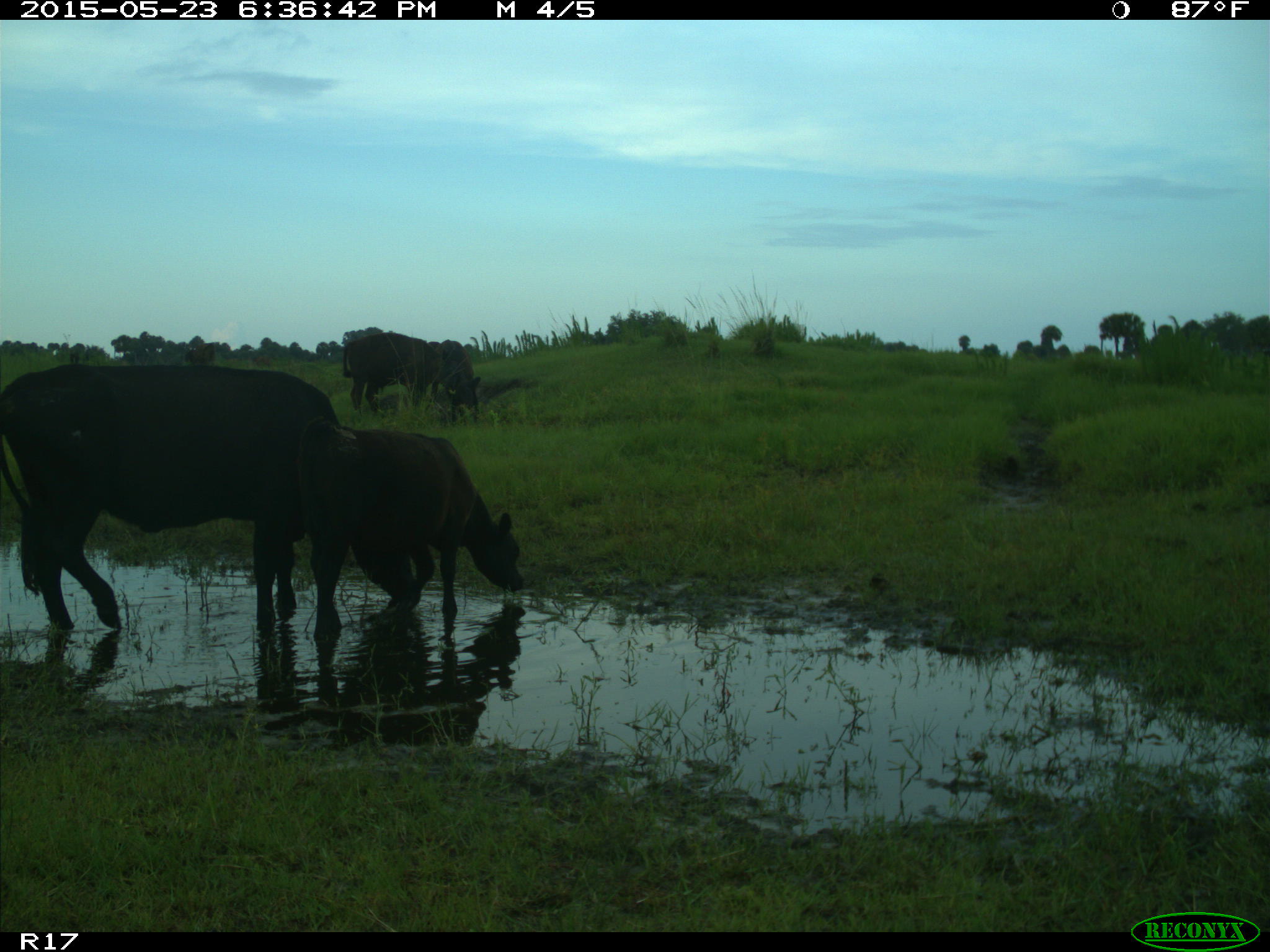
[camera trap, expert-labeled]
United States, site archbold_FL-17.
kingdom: Animalia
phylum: Chordata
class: Mammalia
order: Artiodactyla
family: Bovidae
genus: Bos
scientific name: Bos taurus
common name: domestic cow